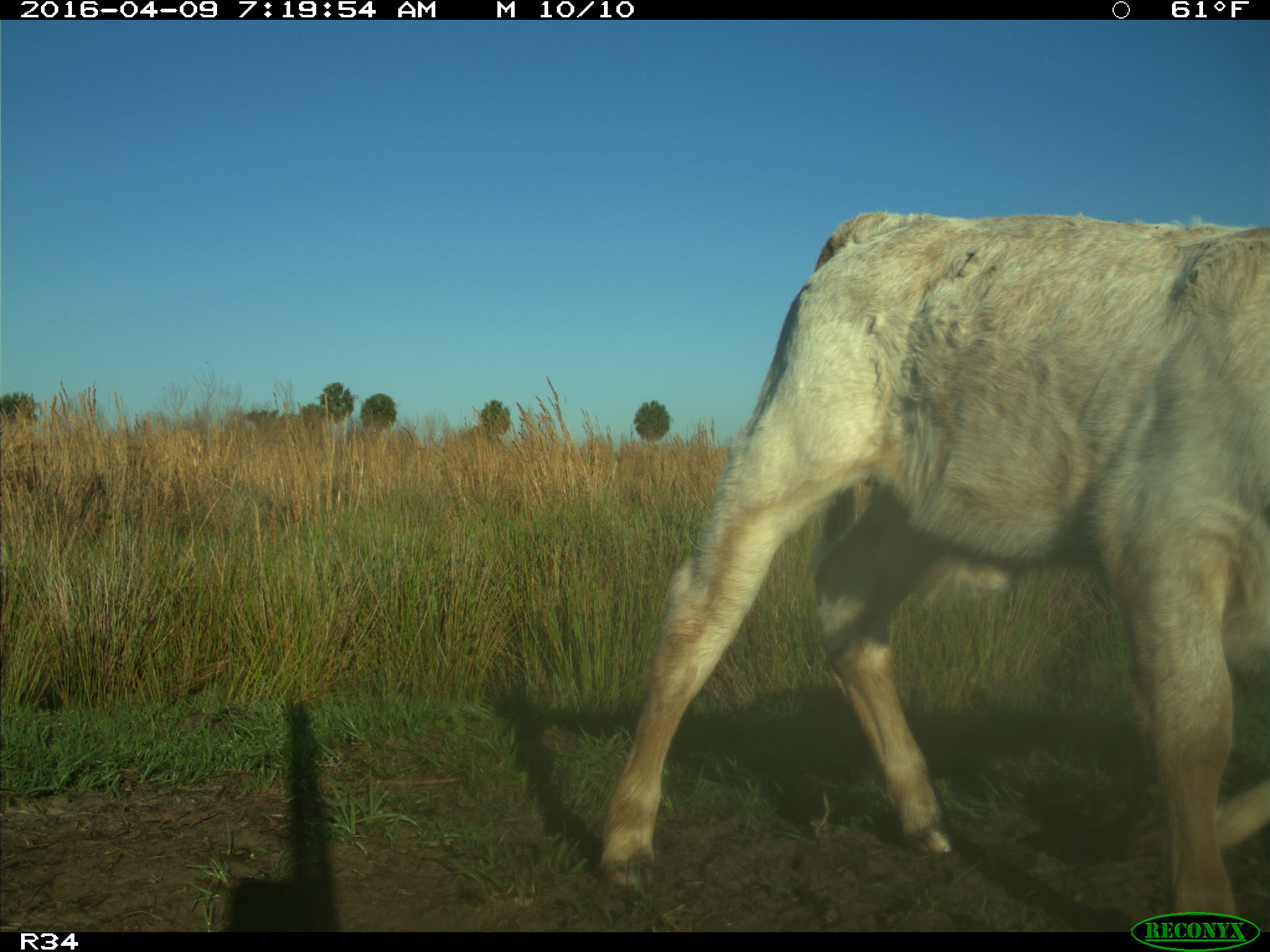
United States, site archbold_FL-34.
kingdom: Animalia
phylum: Chordata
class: Mammalia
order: Artiodactyla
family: Bovidae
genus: Bos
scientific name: Bos taurus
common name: domestic cow